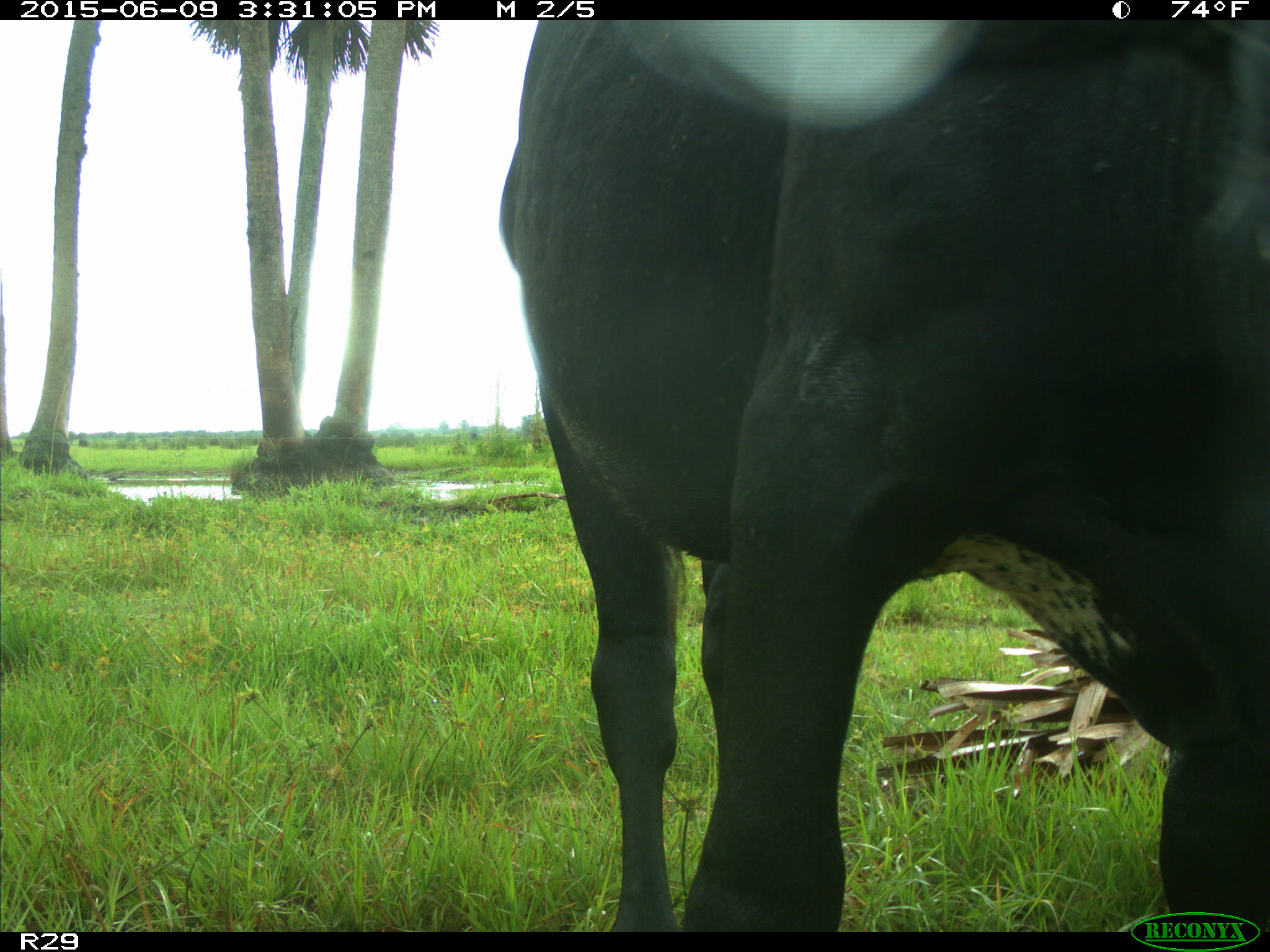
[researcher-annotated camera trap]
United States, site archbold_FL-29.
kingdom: Animalia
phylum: Chordata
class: Mammalia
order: Artiodactyla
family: Bovidae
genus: Bos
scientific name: Bos taurus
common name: domestic cow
Bos taurus (domestic cow).